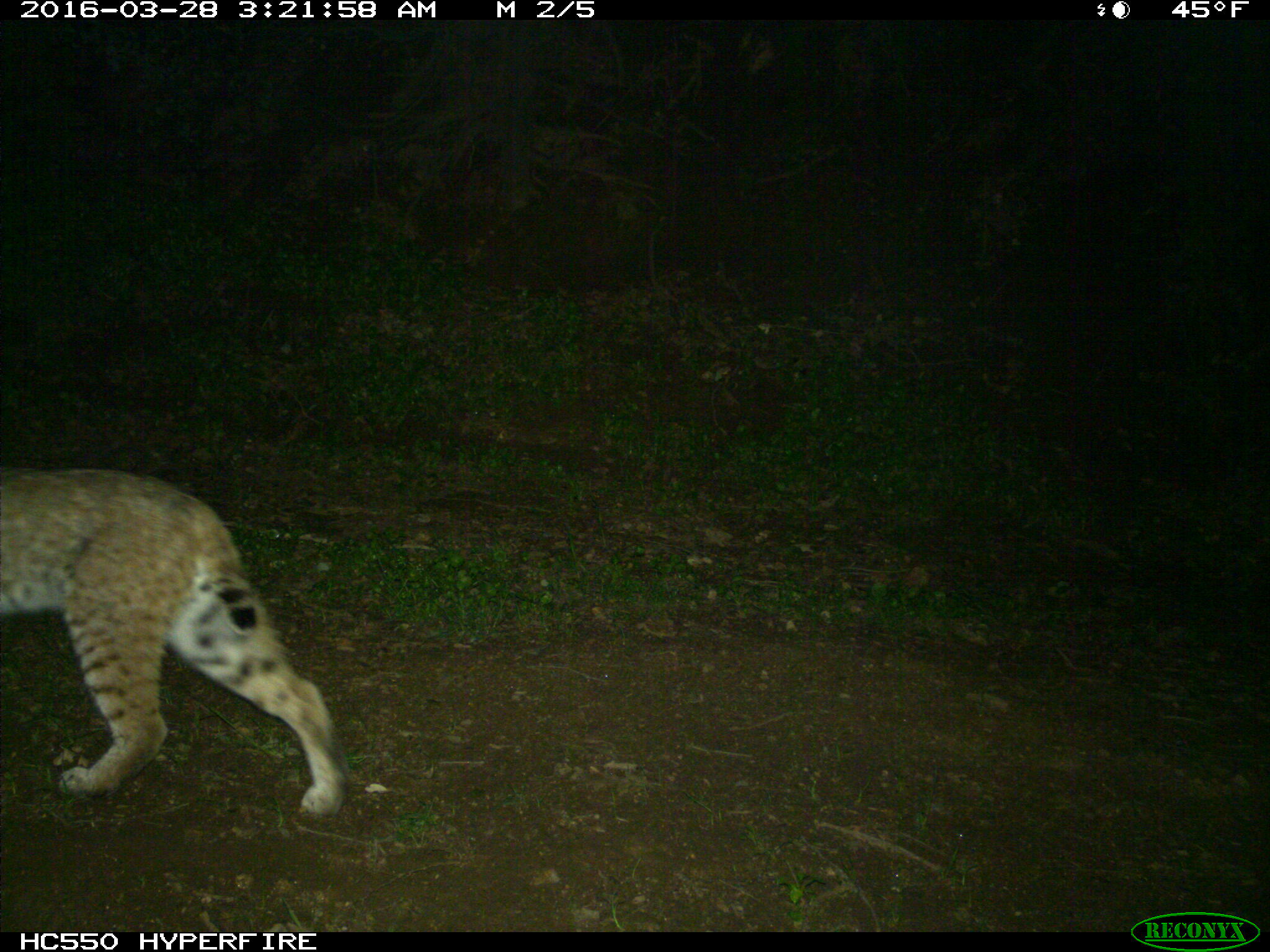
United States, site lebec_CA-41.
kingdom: Animalia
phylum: Chordata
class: Mammalia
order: Carnivora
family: Felidae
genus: Lynx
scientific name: Lynx rufus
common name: bobcat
Lynx rufus (bobcat).